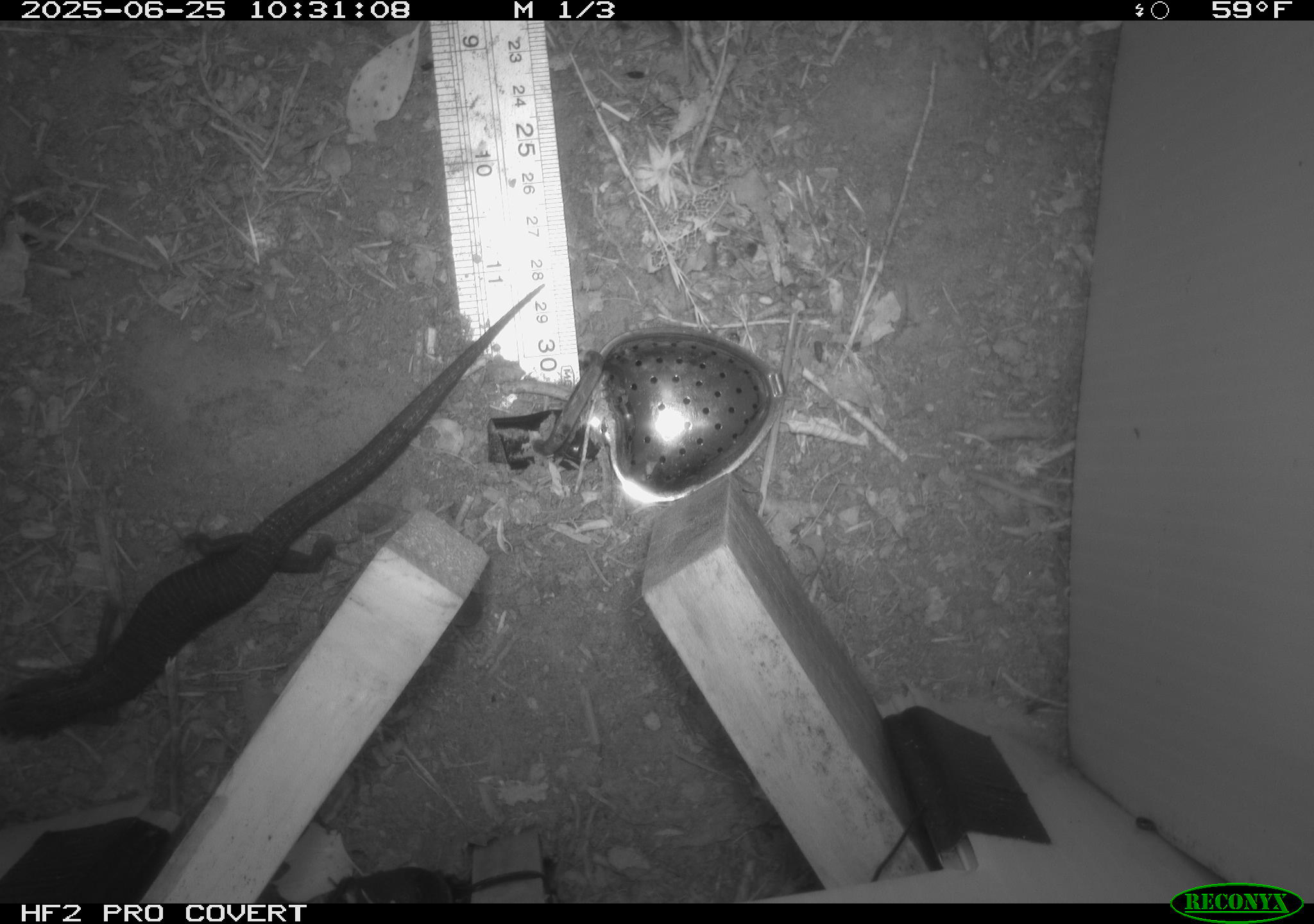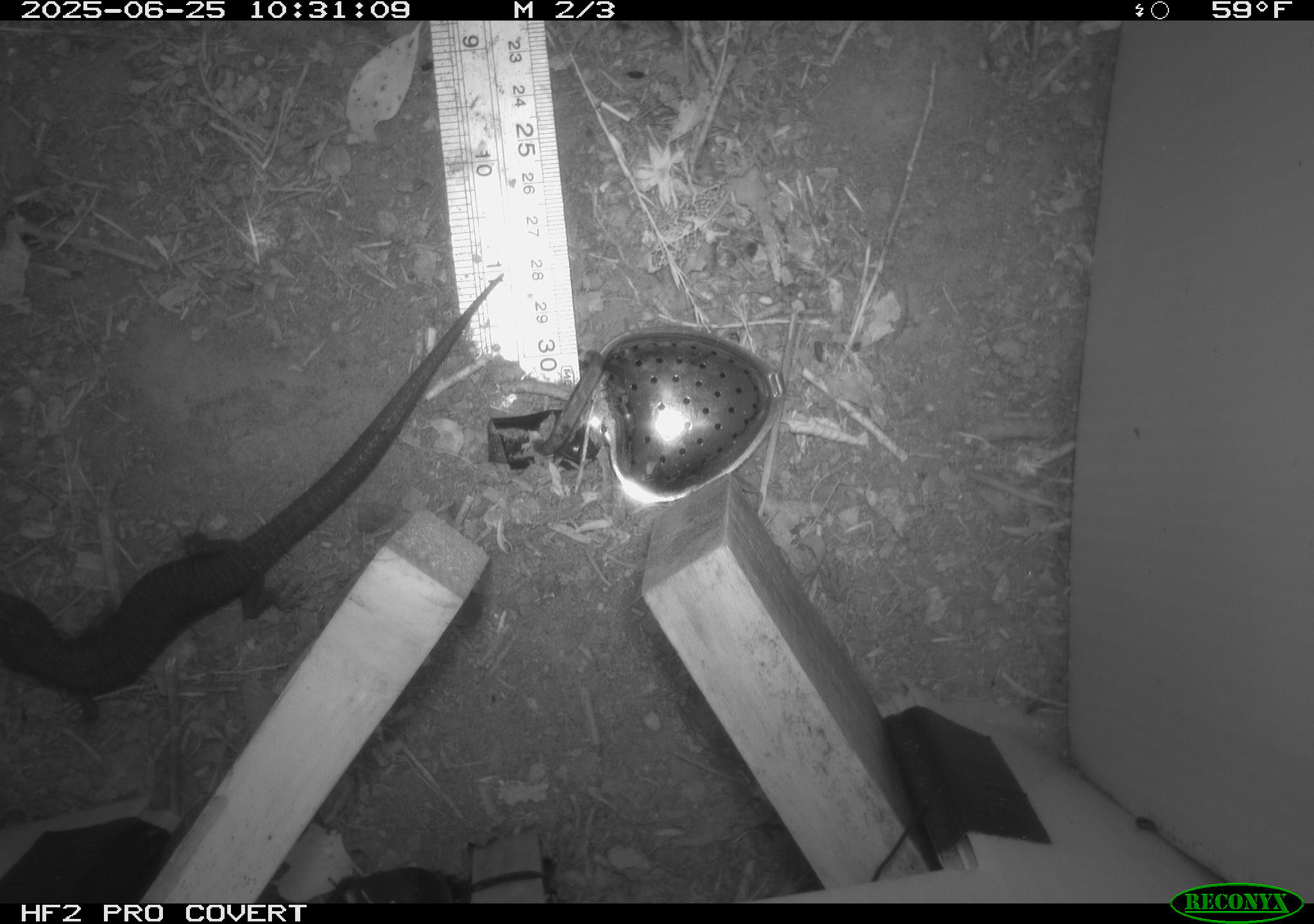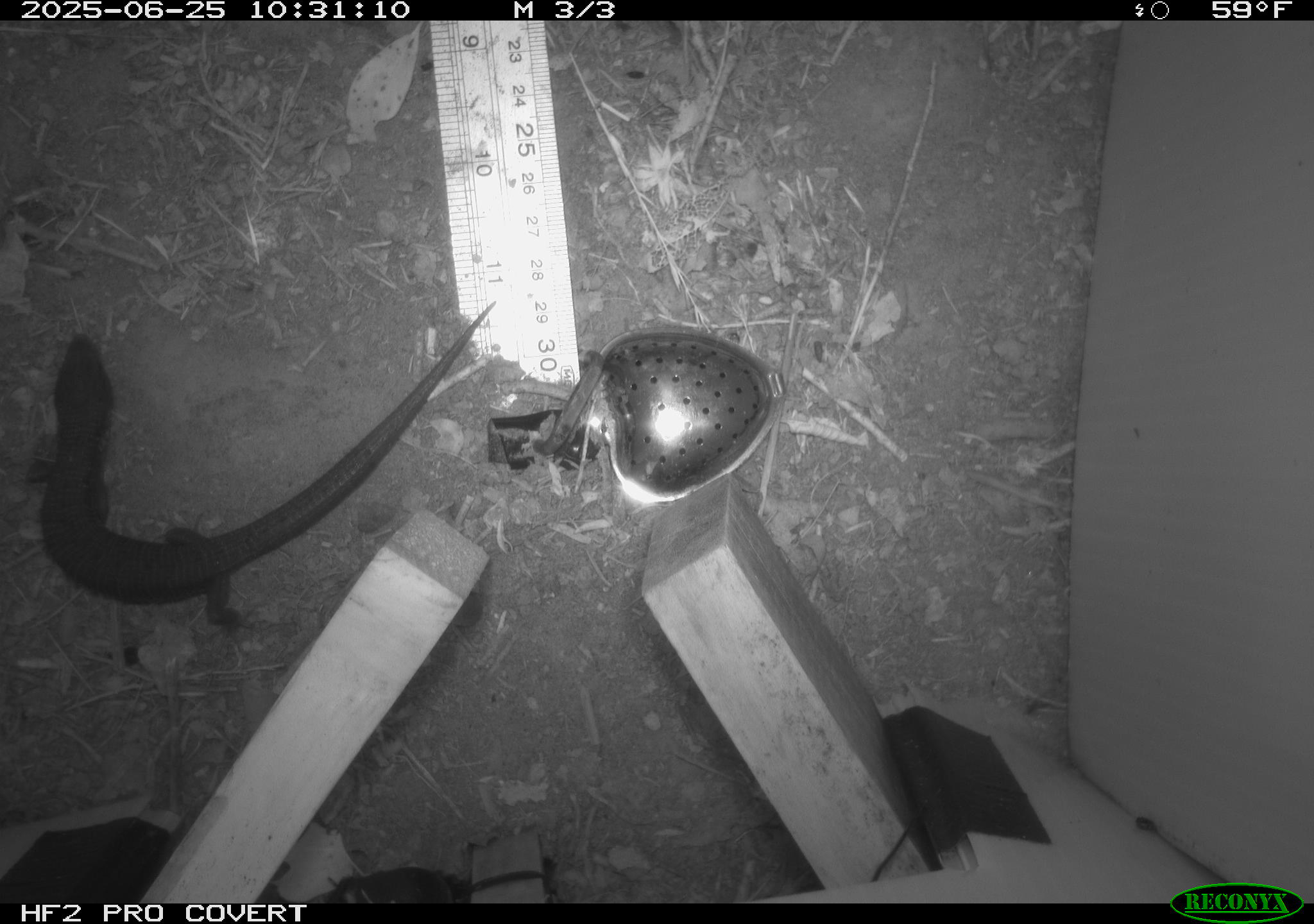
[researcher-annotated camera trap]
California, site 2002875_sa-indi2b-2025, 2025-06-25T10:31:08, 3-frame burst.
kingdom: Animalia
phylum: Chordata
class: Reptilia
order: Squamata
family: Anguidae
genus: Elgaria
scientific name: Elgaria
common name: alligator lizards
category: elgaria species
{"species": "elgaria species (alligator lizards) (Elgaria)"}